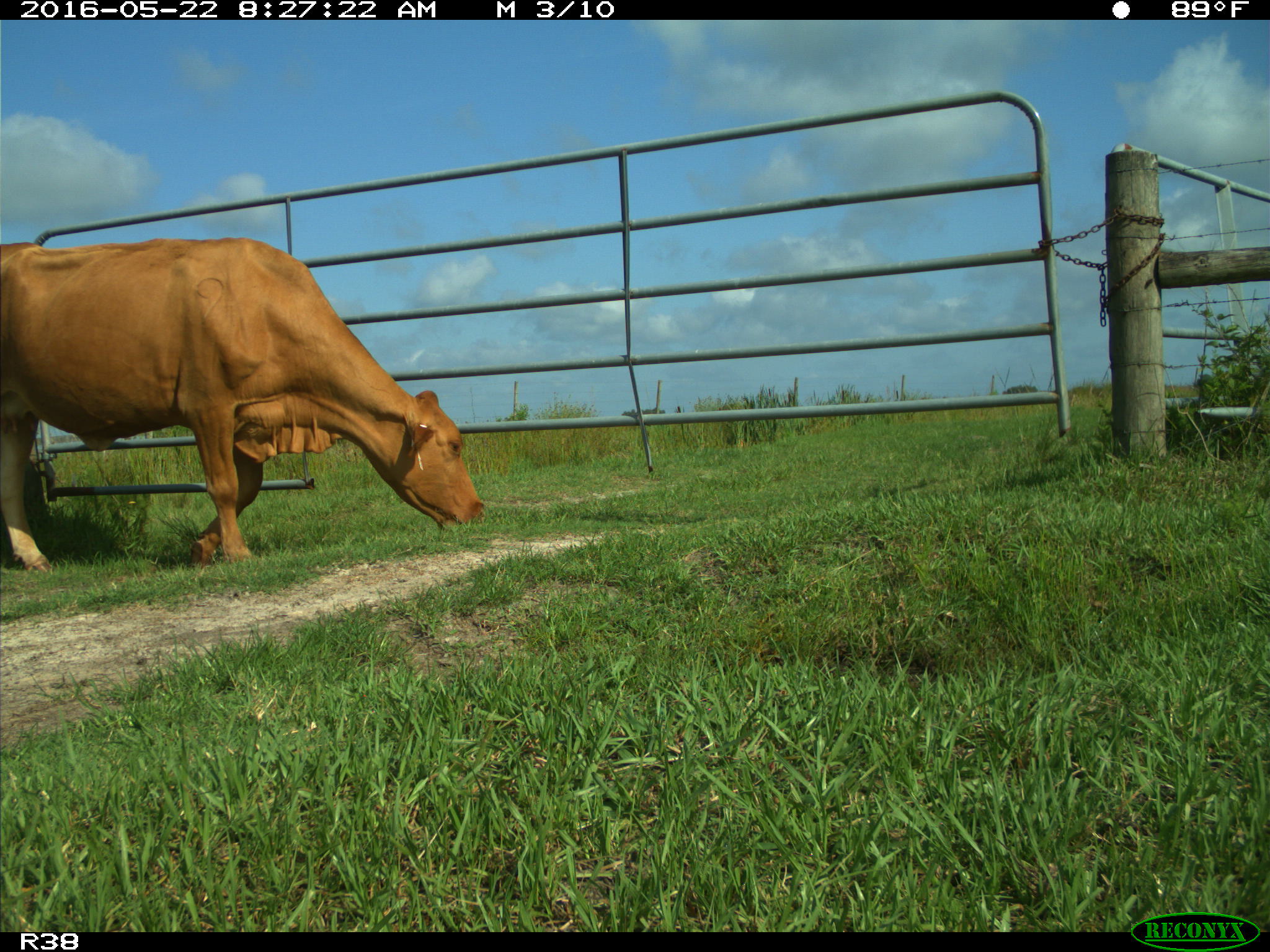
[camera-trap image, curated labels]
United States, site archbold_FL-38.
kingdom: Animalia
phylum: Chordata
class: Mammalia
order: Artiodactyla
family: Bovidae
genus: Bos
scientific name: Bos taurus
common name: domestic cow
Bos taurus (domestic cow).